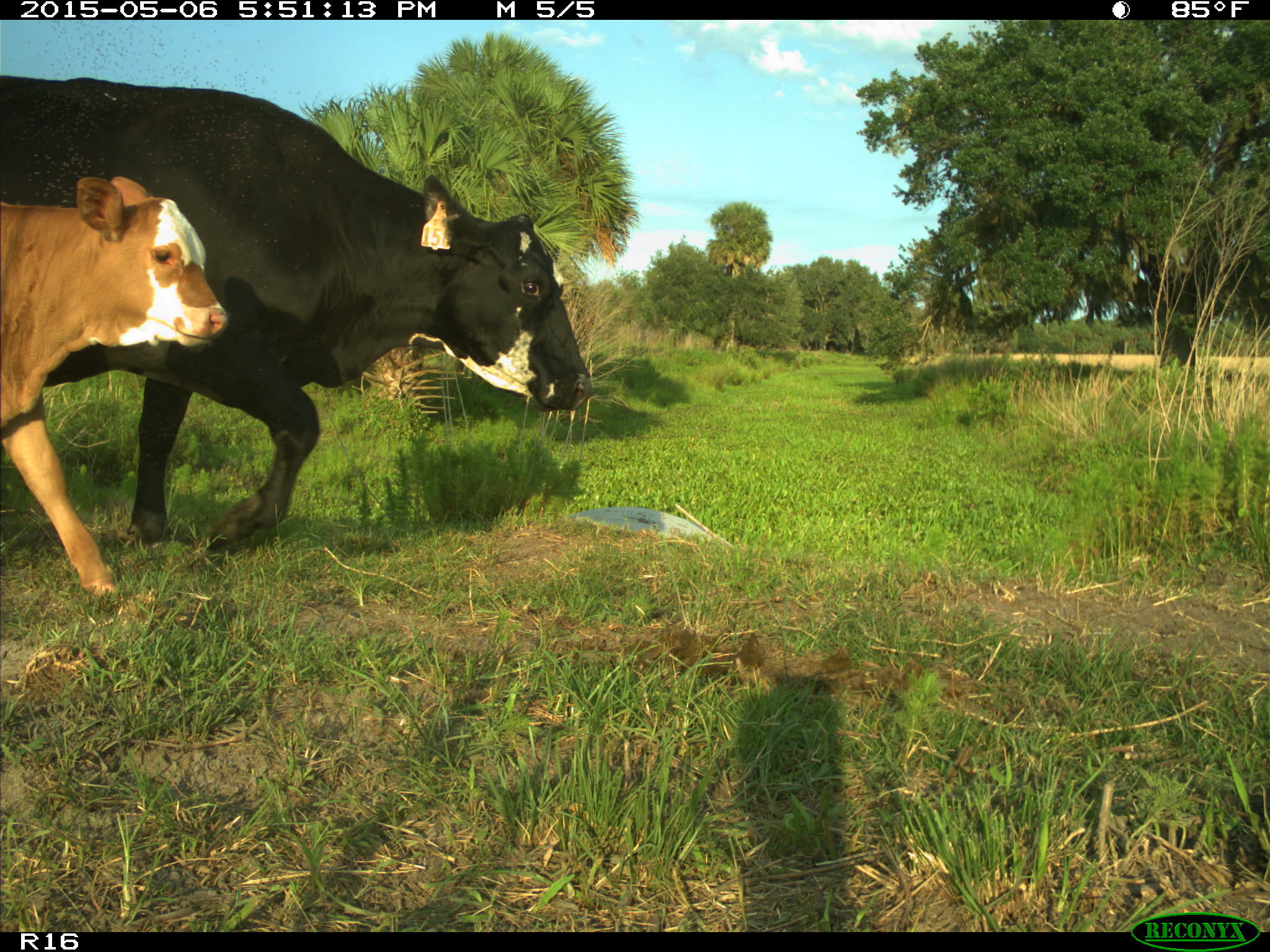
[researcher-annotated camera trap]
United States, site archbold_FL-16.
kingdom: Animalia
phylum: Chordata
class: Mammalia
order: Artiodactyla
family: Bovidae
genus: Bos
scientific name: Bos taurus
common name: domestic cow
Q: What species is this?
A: Bos taurus (domestic cow).